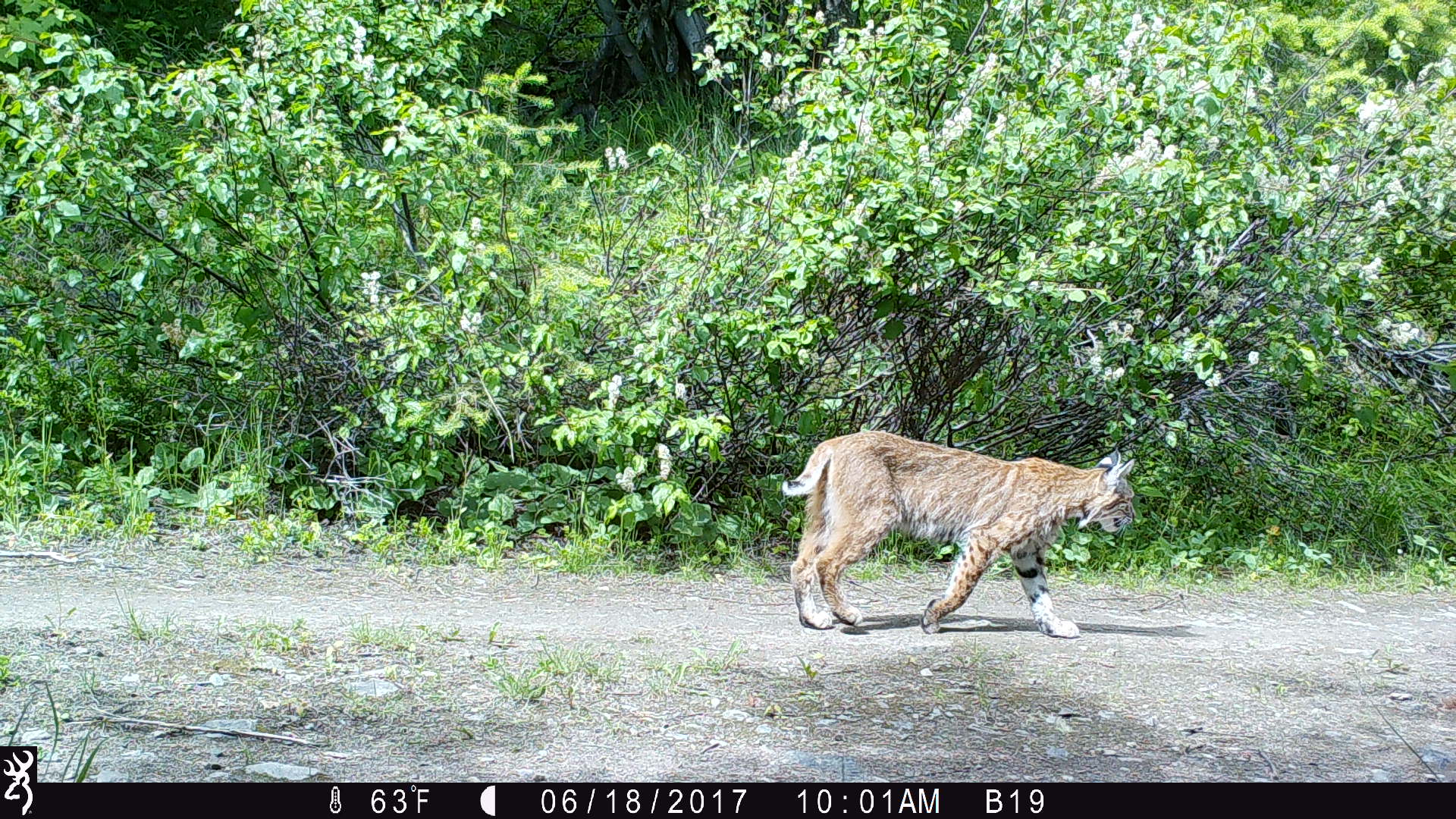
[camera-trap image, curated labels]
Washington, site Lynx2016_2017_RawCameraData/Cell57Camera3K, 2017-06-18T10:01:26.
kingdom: Animalia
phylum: Chordata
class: Mammalia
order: Carnivora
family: Felidae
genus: Lynx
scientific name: Lynx rufus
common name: bobcat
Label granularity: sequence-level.